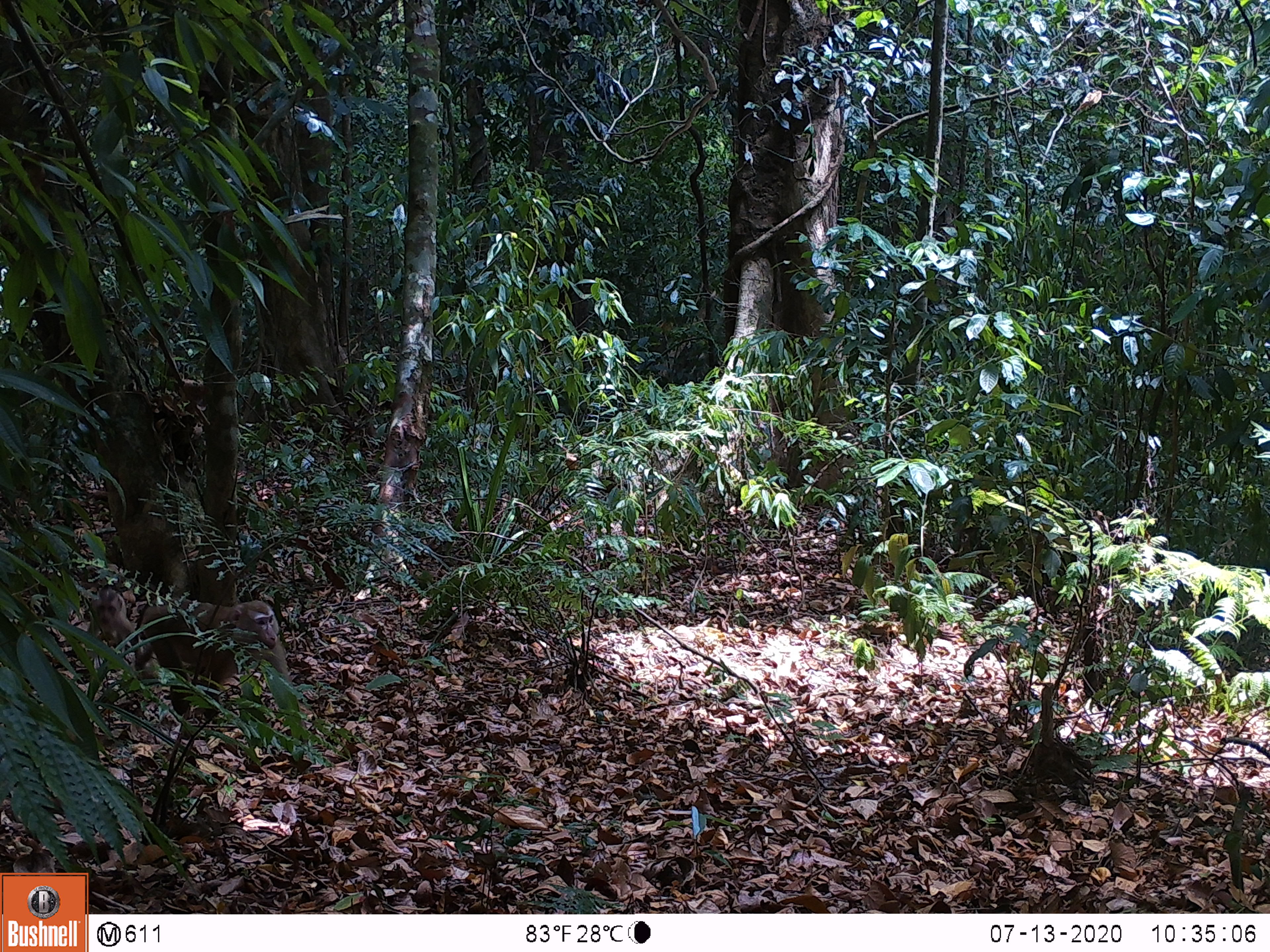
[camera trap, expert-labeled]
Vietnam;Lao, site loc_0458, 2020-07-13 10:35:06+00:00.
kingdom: Animalia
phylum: Chordata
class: Mammalia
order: Primates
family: Cercopithecidae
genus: Macaca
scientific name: Macaca nemestrina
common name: pig-tailed macaque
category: pig tailed macaque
Pig tailed macaque (pig-tailed macaque) (Macaca nemestrina). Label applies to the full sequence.